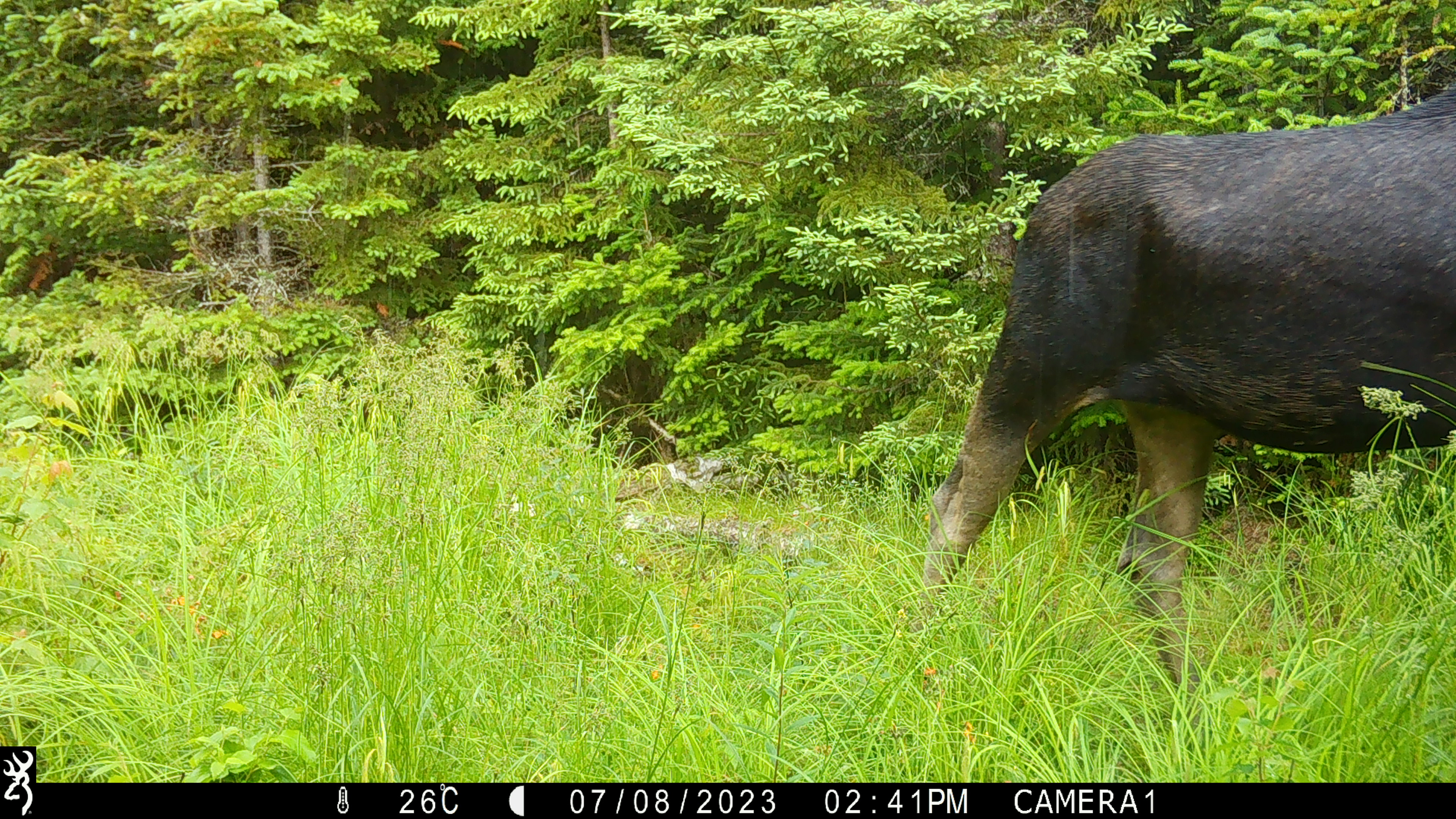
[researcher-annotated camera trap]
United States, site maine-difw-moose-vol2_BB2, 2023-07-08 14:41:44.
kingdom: Animalia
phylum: Chordata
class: Mammalia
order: Artiodactyla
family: Cervidae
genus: Alces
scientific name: Alces alces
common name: moose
Moose (Alces alces).